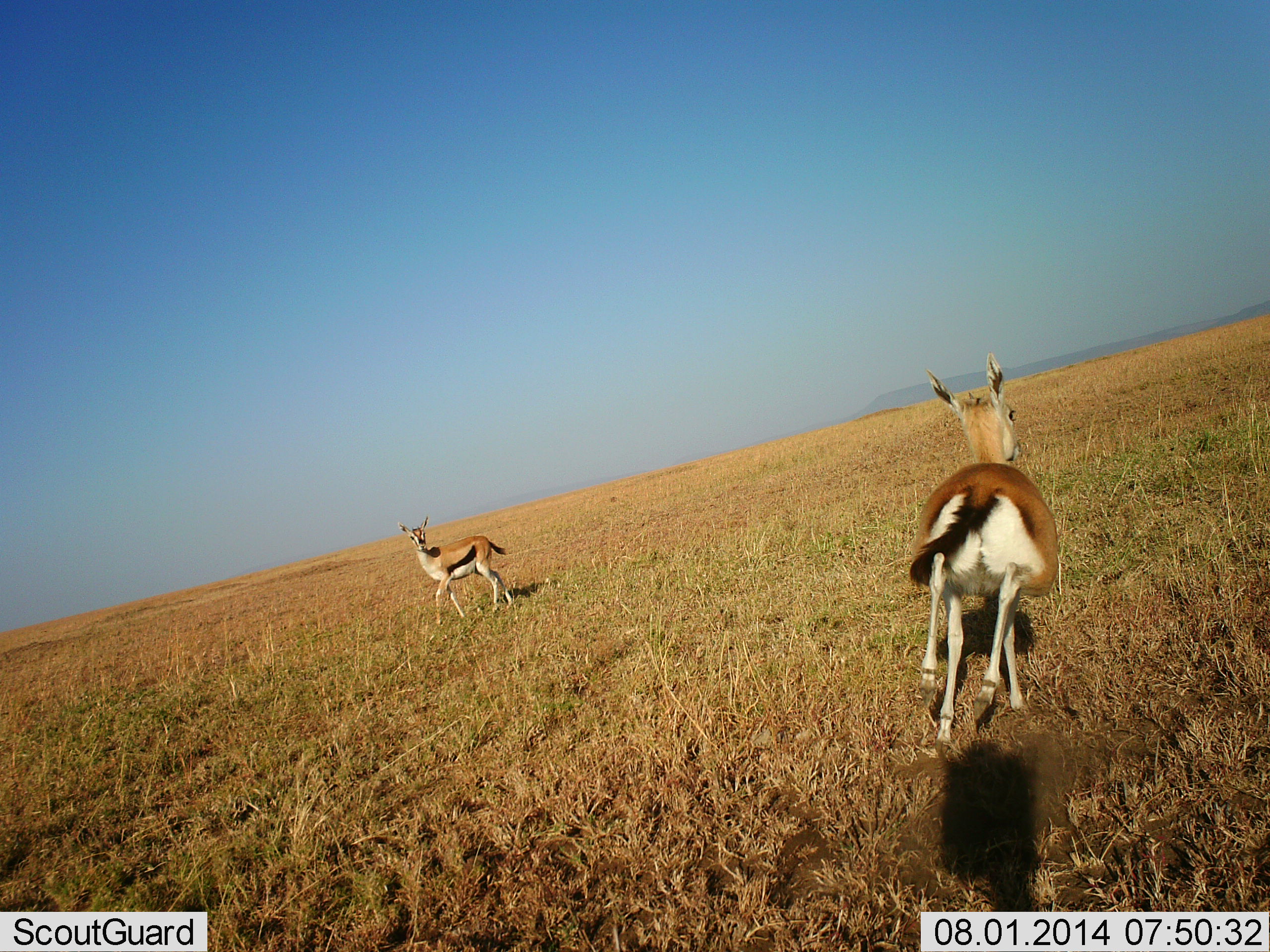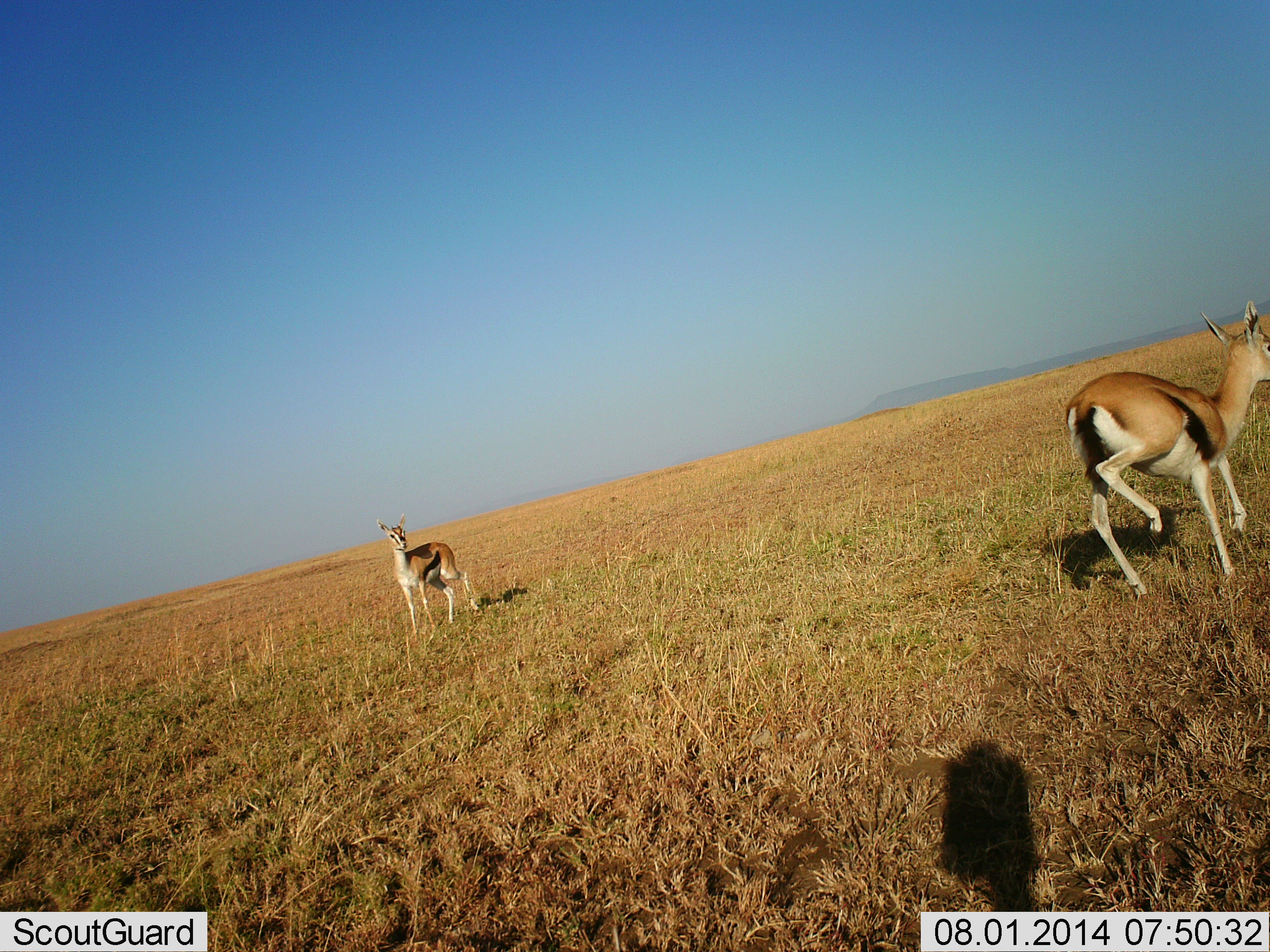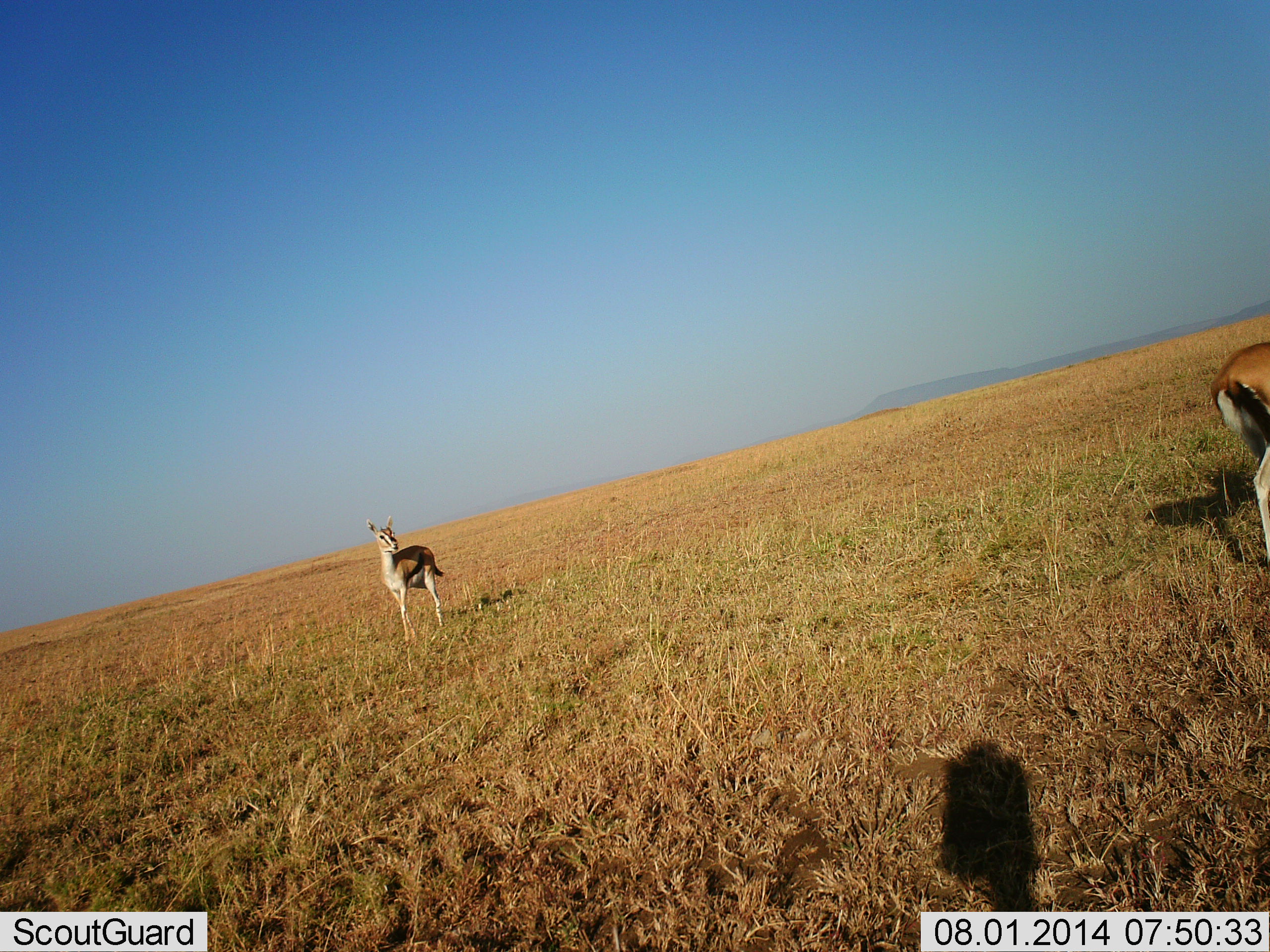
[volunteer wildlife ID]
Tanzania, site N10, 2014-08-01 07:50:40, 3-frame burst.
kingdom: Animalia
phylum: Chordata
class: Mammalia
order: Artiodactyla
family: Bovidae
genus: Eudorcas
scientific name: Eudorcas thomsonii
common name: thomson's gazelle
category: gazellethomsons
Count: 2.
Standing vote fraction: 40%.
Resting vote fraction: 10%.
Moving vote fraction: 90%.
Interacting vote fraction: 10%.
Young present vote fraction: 10%.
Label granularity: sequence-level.